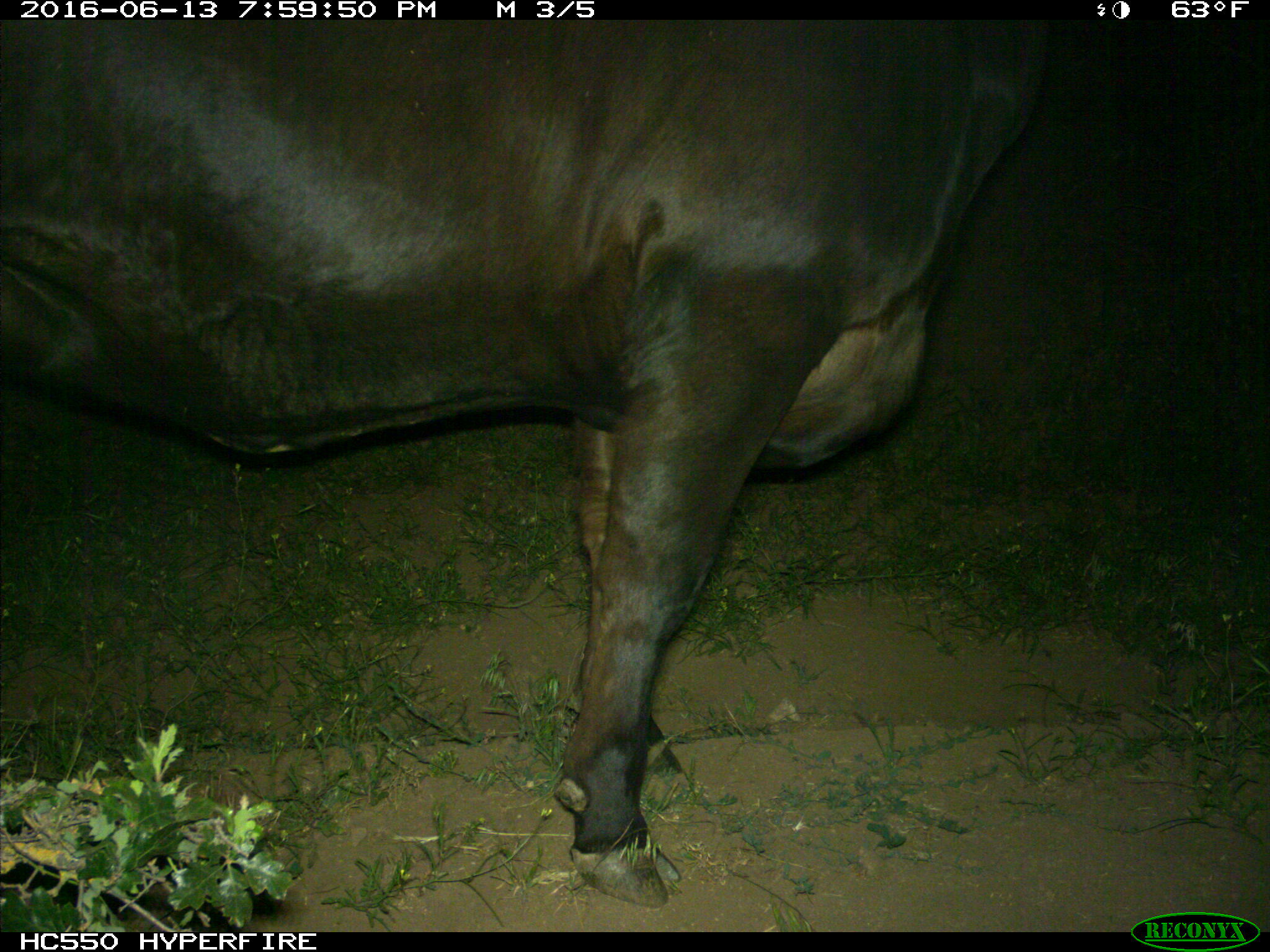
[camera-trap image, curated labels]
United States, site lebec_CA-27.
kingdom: Animalia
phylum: Chordata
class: Mammalia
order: Artiodactyla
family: Bovidae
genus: Bos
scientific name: Bos taurus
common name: domestic cow